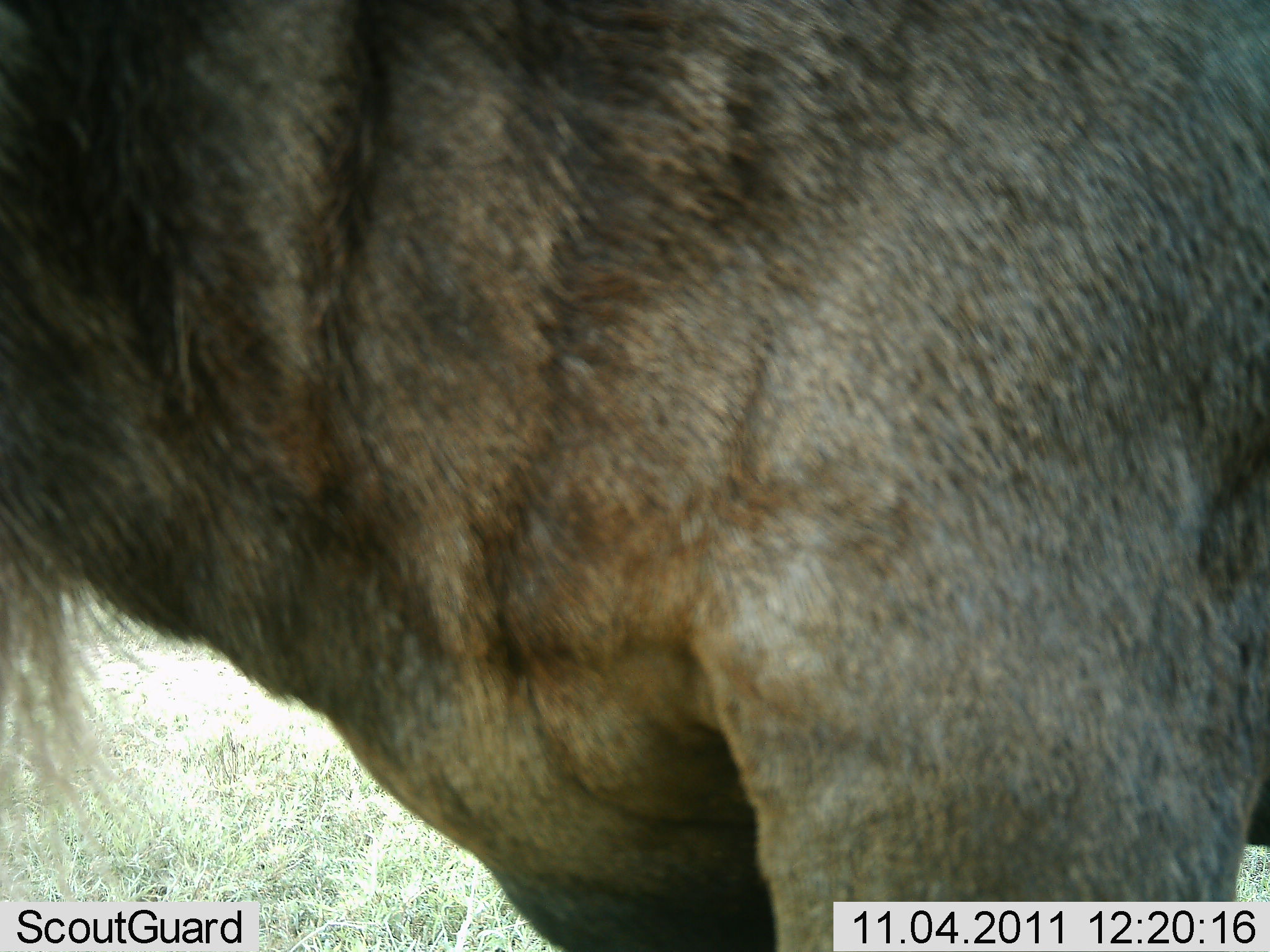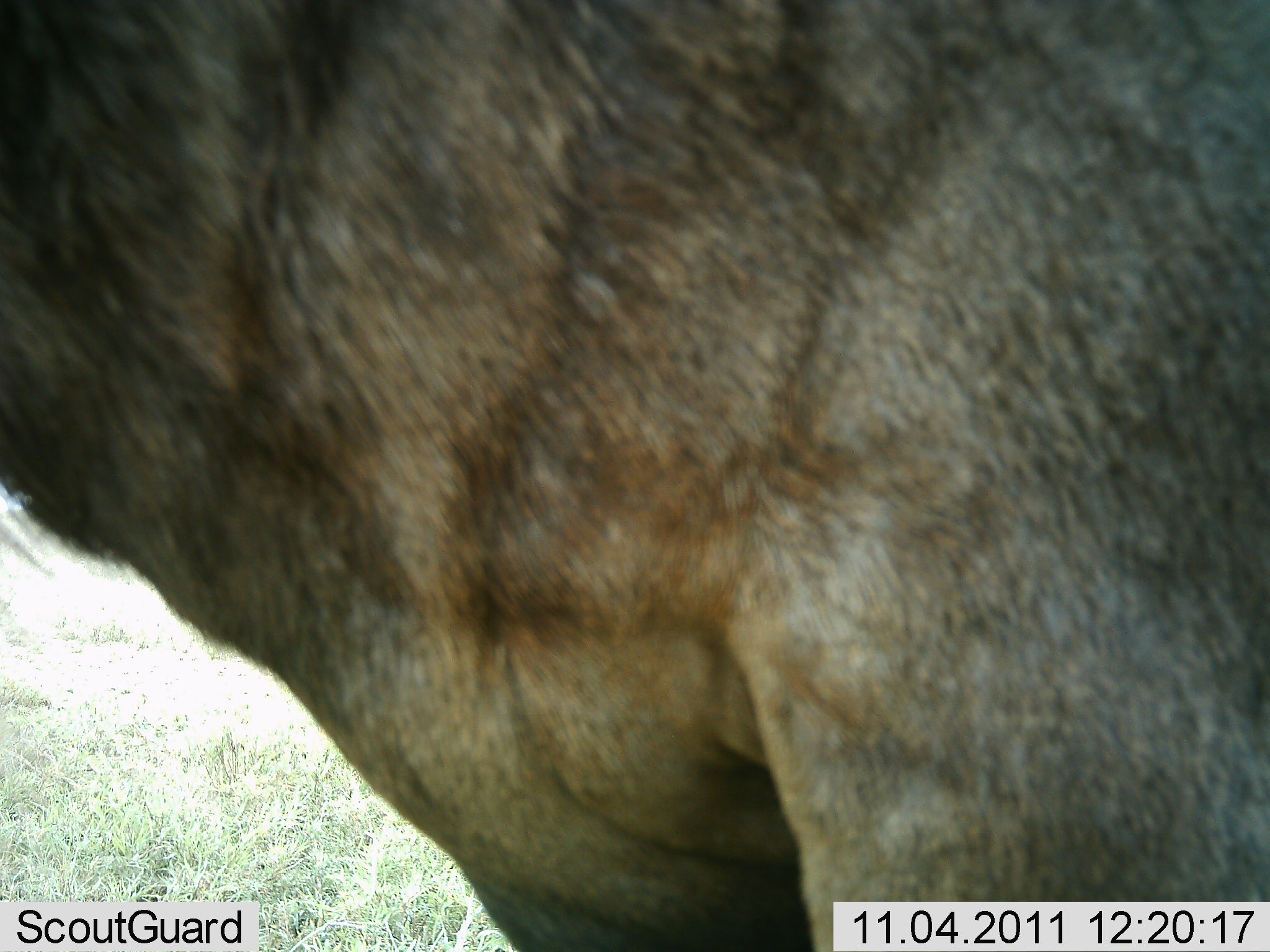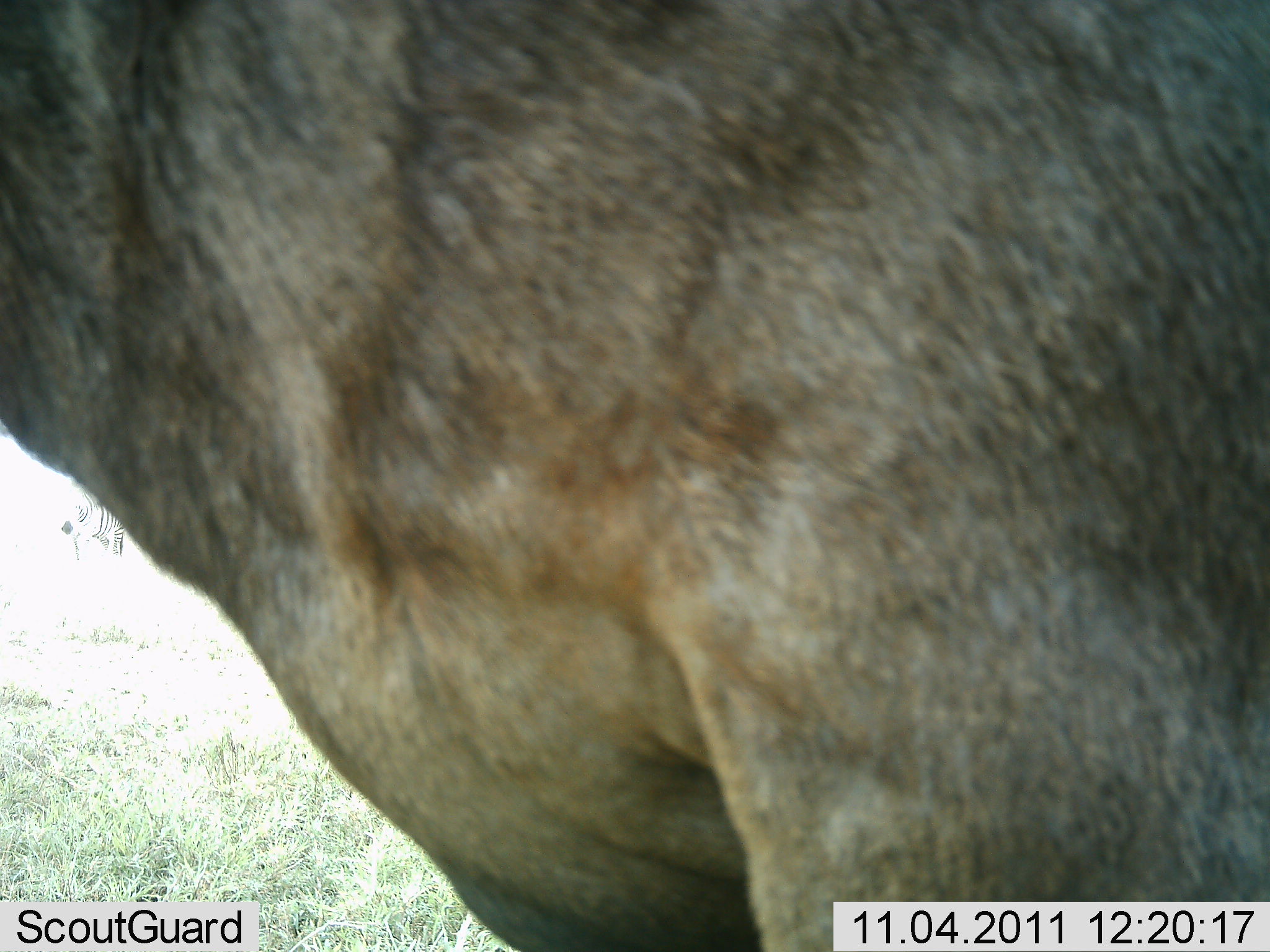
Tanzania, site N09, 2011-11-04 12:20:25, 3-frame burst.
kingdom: Animalia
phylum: Chordata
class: Mammalia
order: Artiodactyla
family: Bovidae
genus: Connochaetes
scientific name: Connochaetes taurinus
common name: blue wildebeest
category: wildebeest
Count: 1.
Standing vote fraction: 91%.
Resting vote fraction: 0%.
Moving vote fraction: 9%.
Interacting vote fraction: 0%.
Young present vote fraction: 0%.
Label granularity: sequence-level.